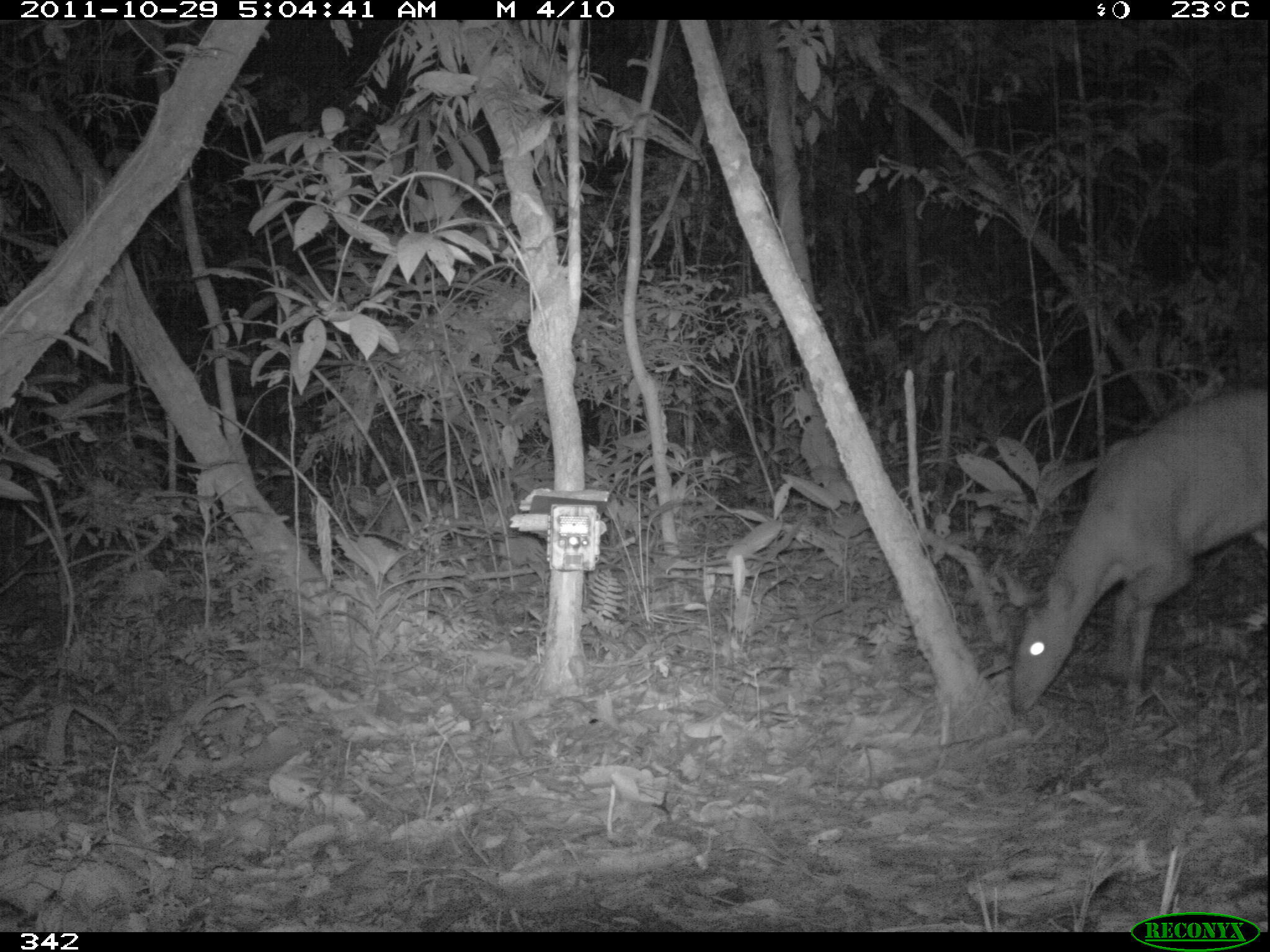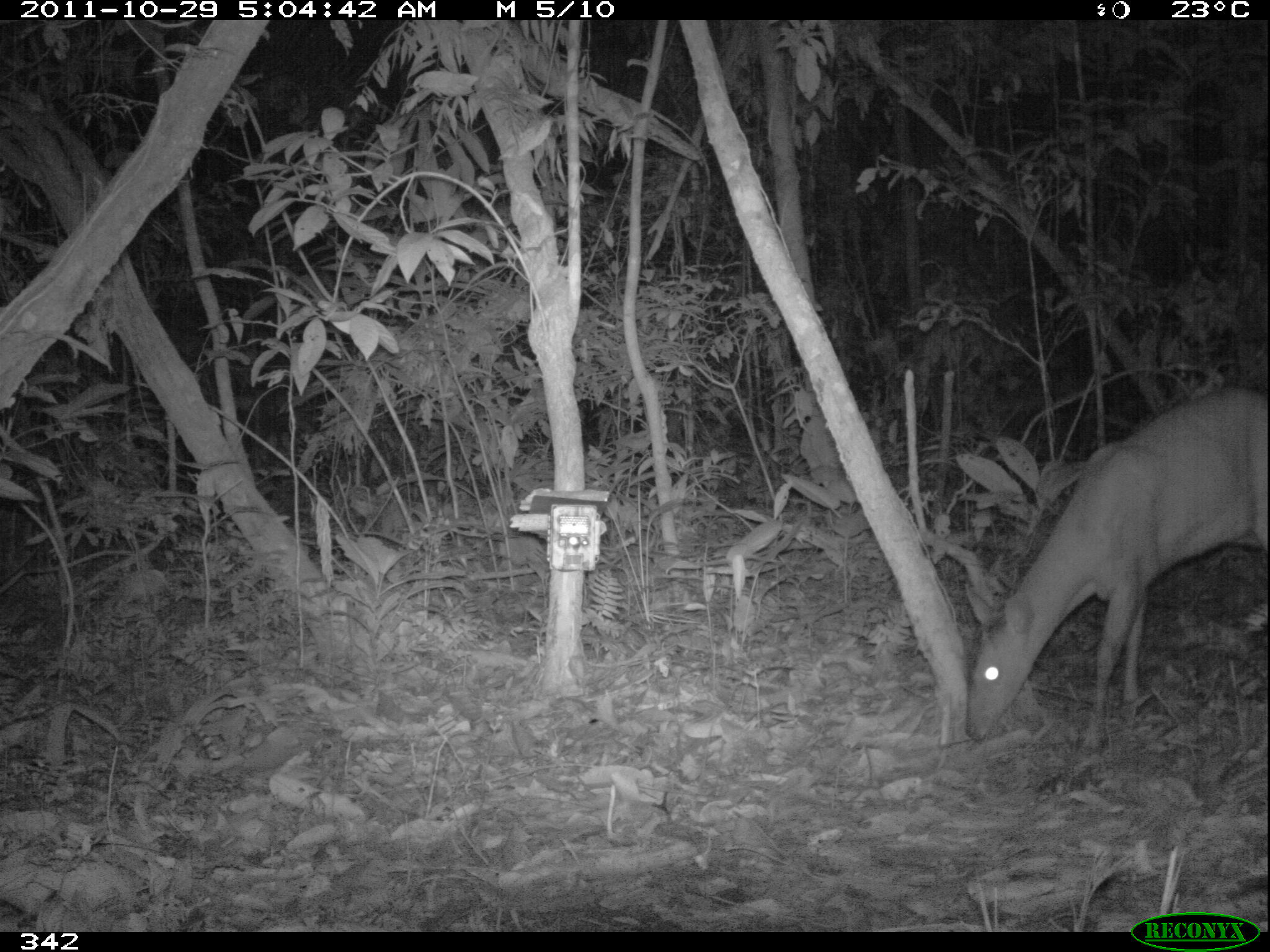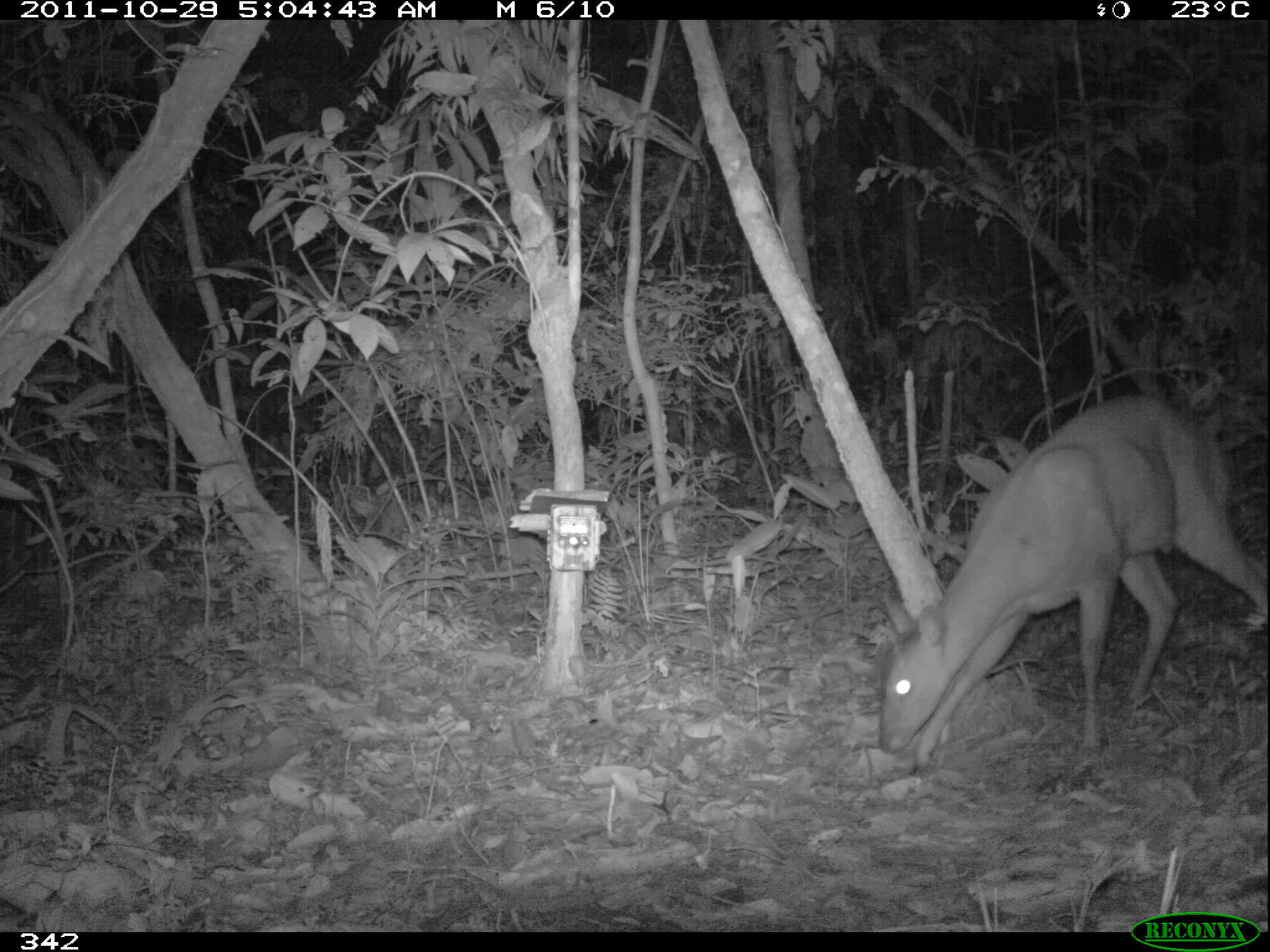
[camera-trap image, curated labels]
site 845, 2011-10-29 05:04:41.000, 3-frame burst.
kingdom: Animalia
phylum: Chordata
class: Mammalia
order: Artiodactyla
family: Cervidae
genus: Mazama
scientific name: Mazama americana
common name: red brocket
Mazama americana (red brocket).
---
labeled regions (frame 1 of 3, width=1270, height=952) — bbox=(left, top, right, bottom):
mazama americana: bbox=(1009, 384, 1270, 715)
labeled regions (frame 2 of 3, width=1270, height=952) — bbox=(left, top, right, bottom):
mazama americana: bbox=(964, 388, 1268, 740)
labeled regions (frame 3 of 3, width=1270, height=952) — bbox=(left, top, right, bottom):
mazama americana: bbox=(875, 395, 1270, 777)